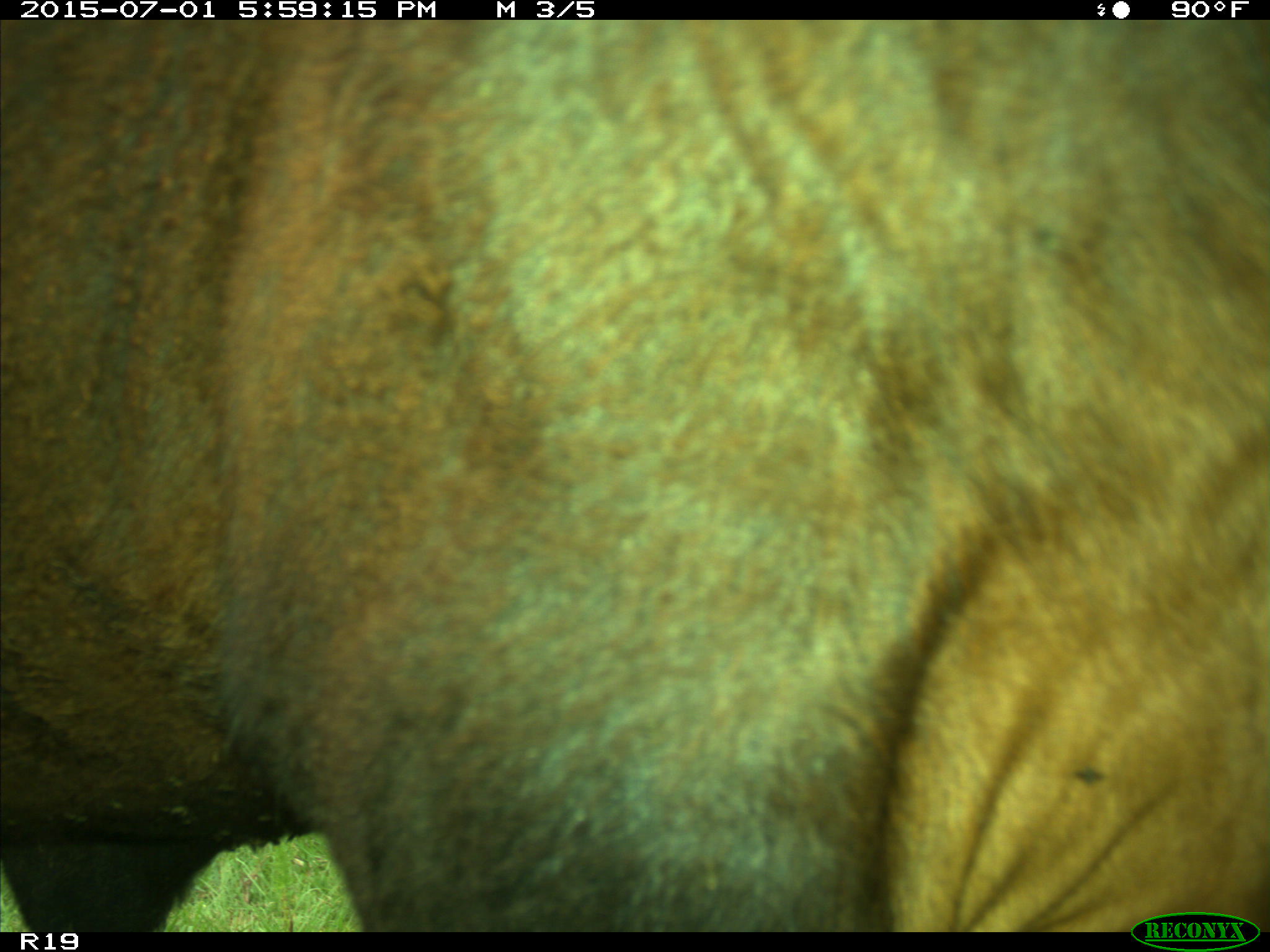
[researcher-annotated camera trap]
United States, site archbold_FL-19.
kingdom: Animalia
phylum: Chordata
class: Mammalia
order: Artiodactyla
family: Bovidae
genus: Bos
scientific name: Bos taurus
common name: domestic cow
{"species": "Bos taurus (domestic cow)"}